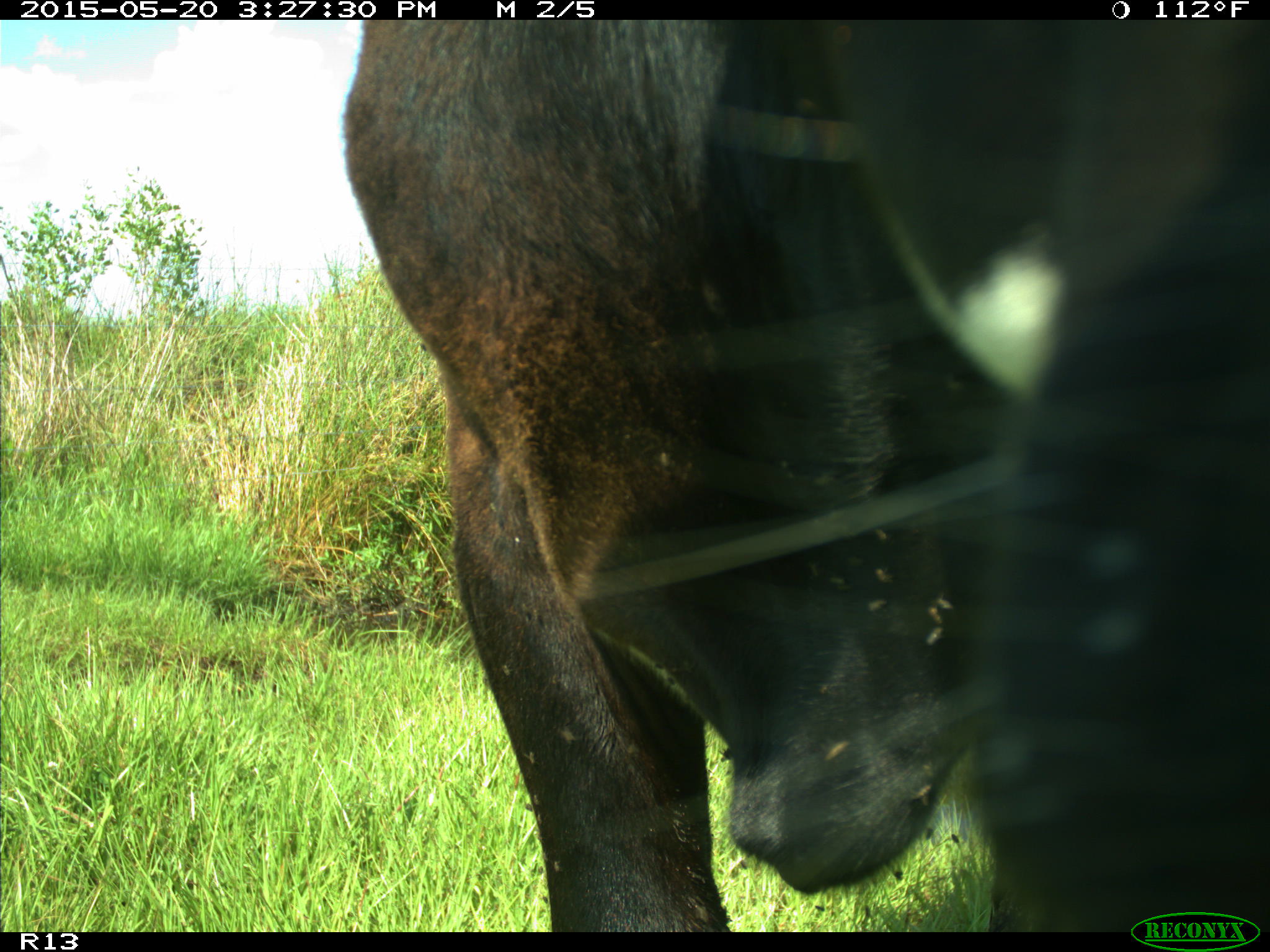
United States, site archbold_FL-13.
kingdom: Animalia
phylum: Chordata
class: Mammalia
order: Artiodactyla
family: Bovidae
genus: Bos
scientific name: Bos taurus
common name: domestic cow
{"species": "Bos taurus (domestic cow)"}